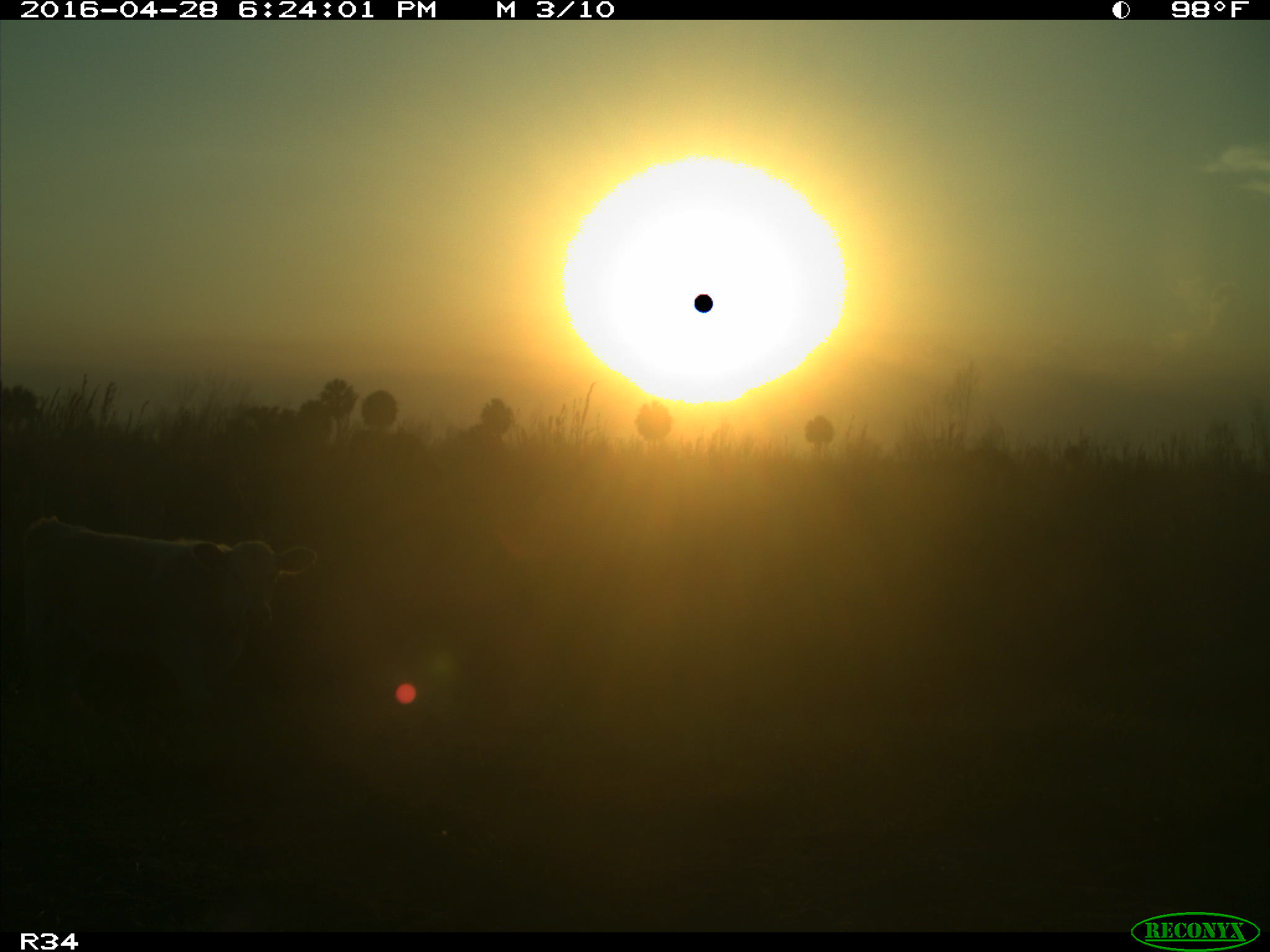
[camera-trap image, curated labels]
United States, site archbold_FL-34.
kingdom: Animalia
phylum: Chordata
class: Mammalia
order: Artiodactyla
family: Bovidae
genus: Bos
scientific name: Bos taurus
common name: domestic cow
Bos taurus (domestic cow).